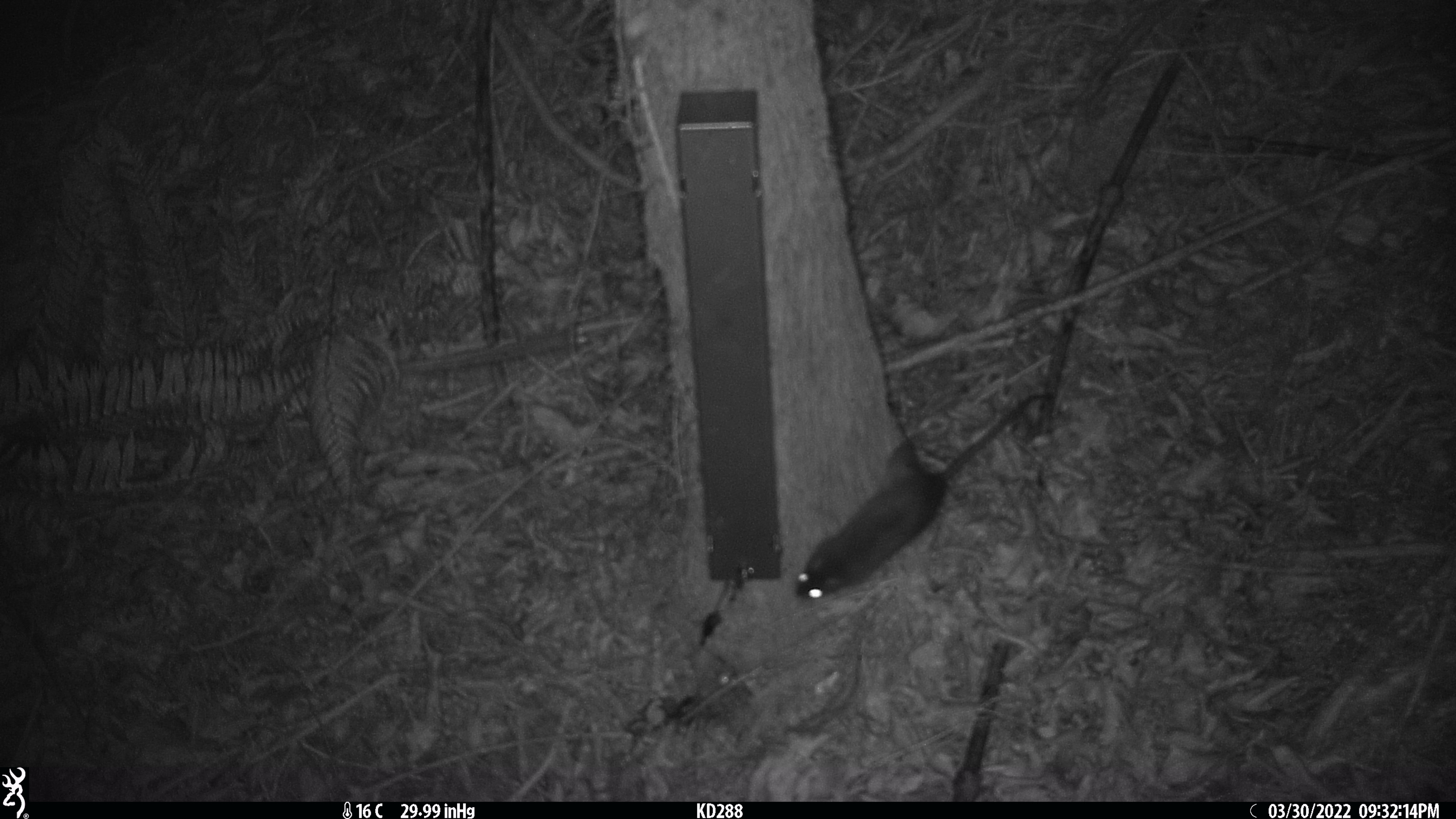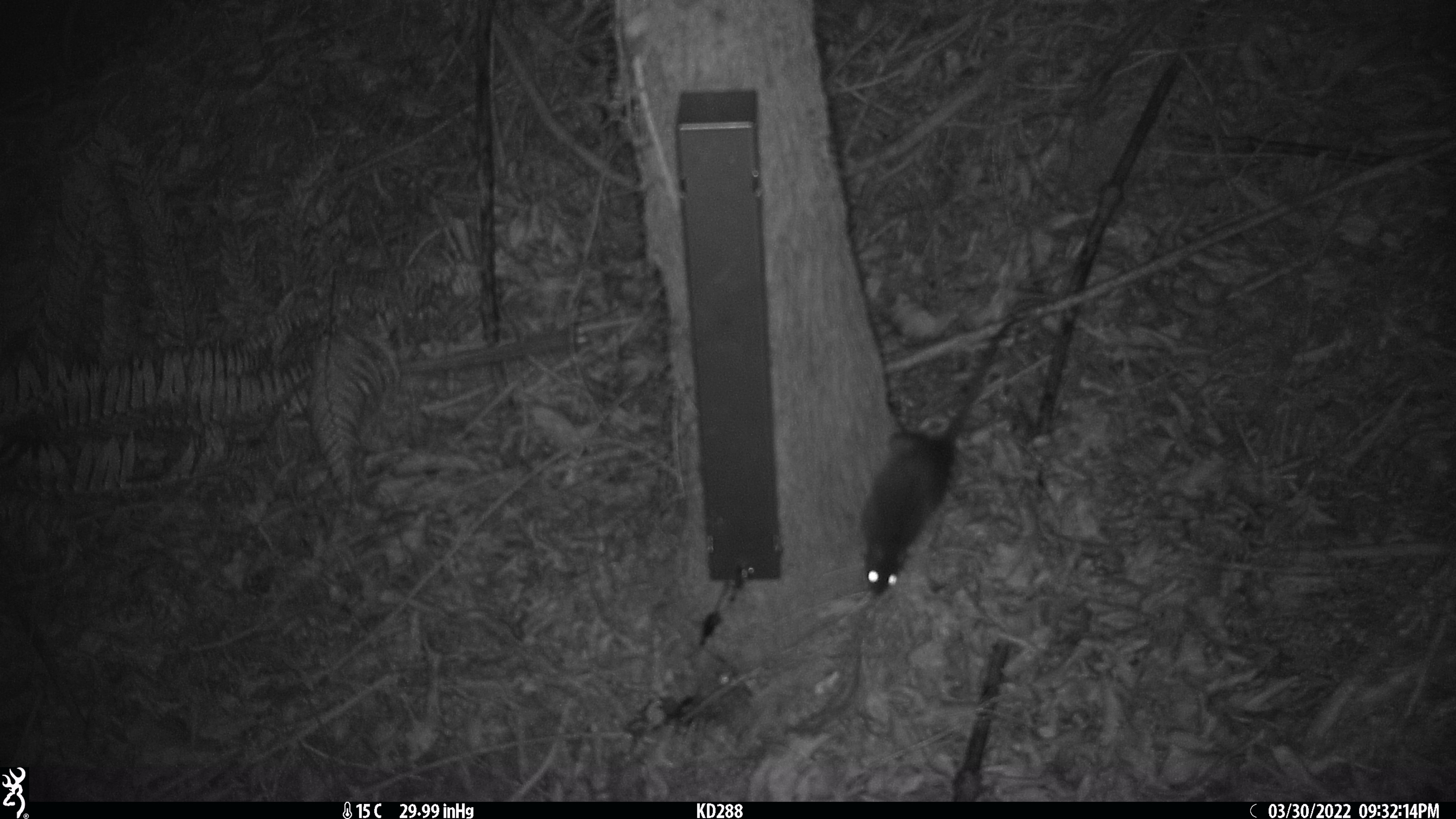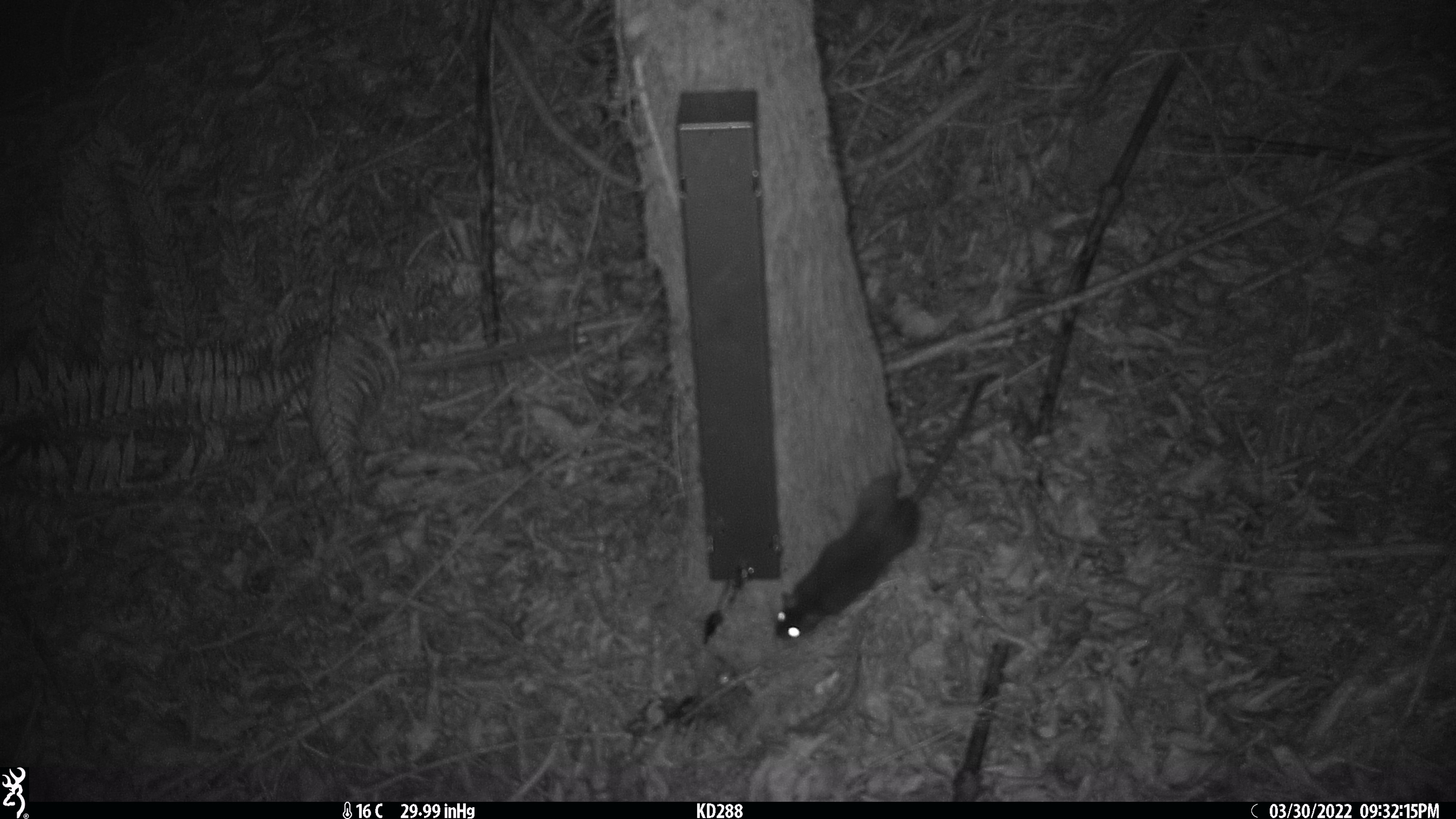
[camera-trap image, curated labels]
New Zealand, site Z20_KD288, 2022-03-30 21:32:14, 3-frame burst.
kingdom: Animalia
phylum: Chordata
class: Mammalia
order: Rodentia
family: Muridae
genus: Rattus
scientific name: Rattus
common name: rat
Rat (Rattus).